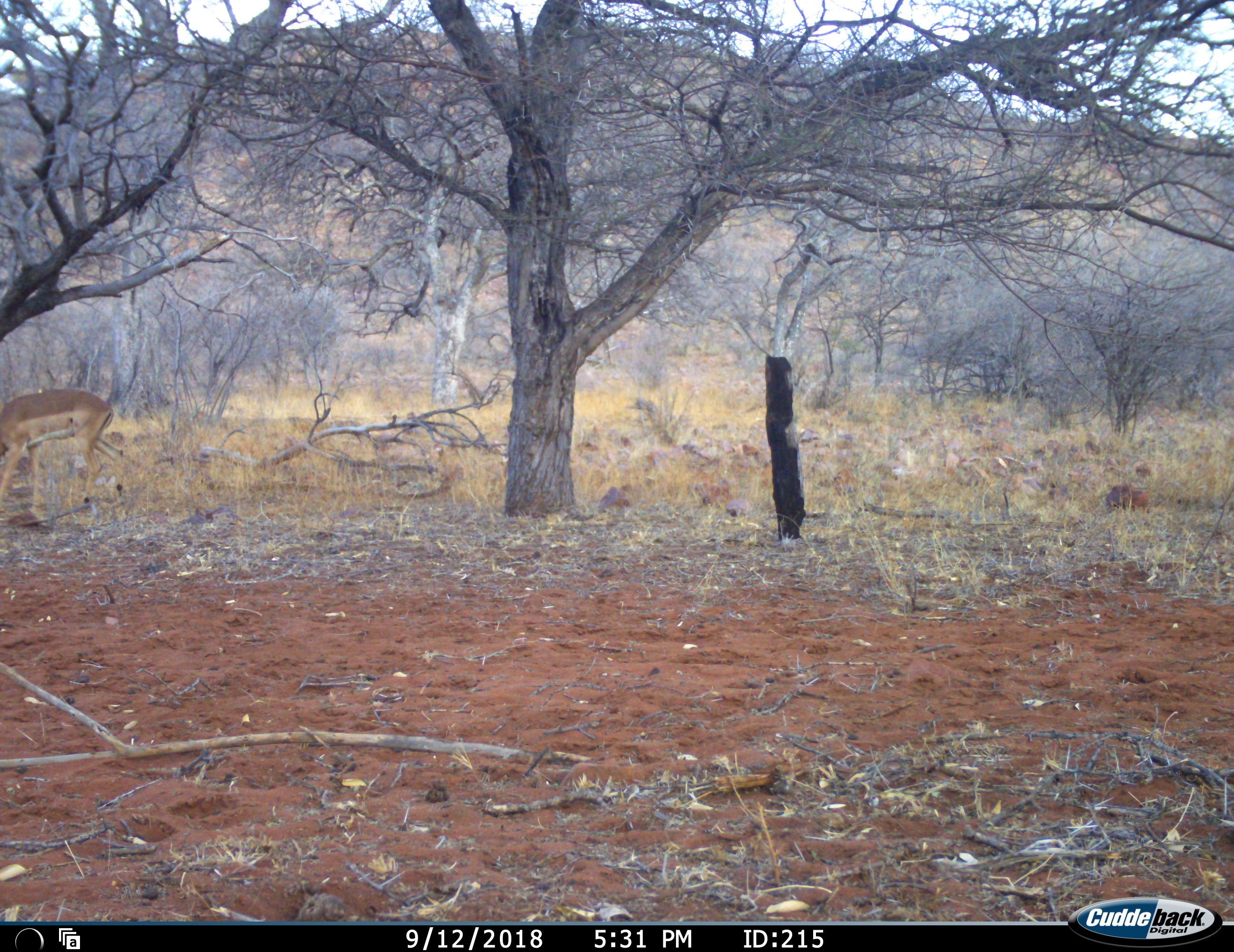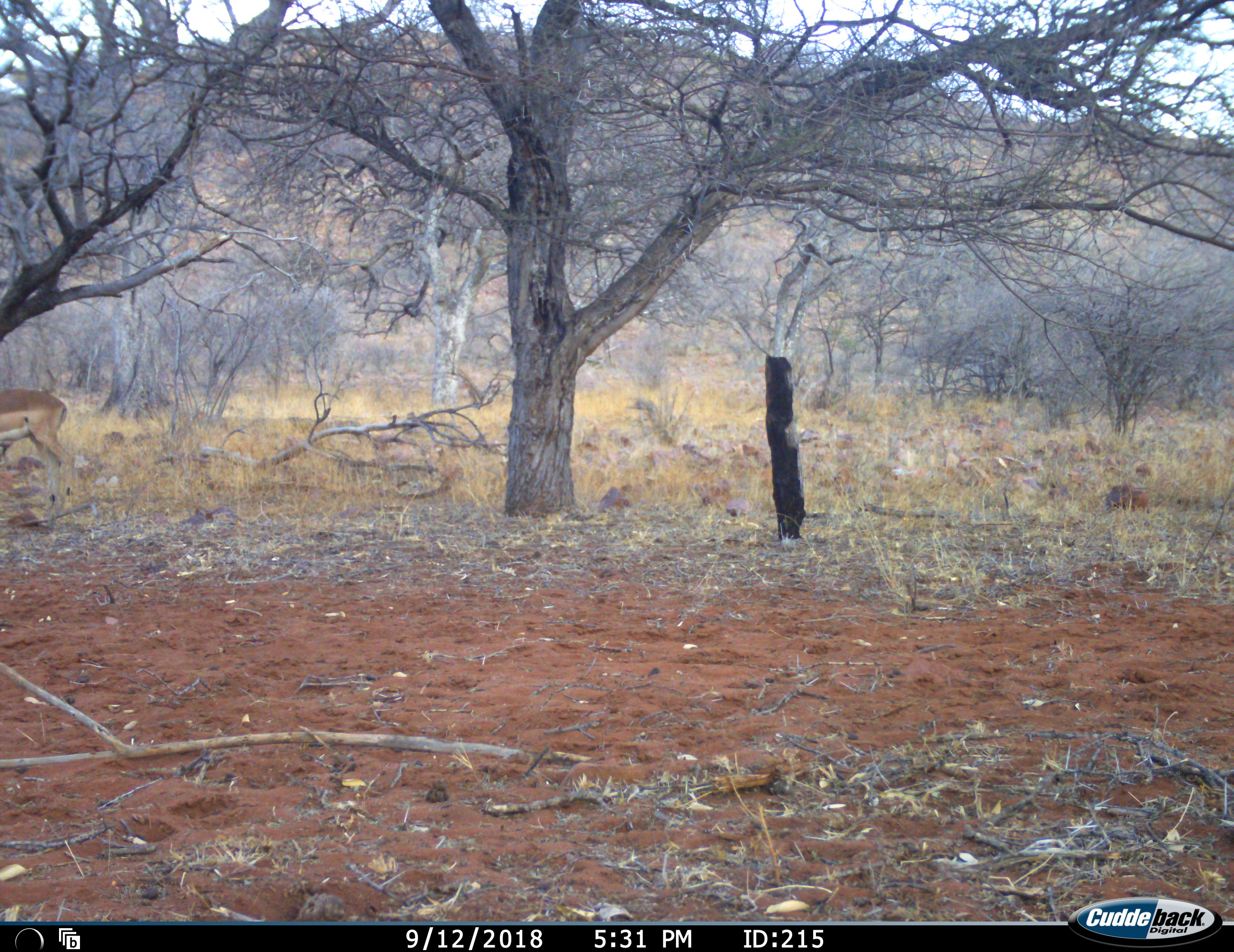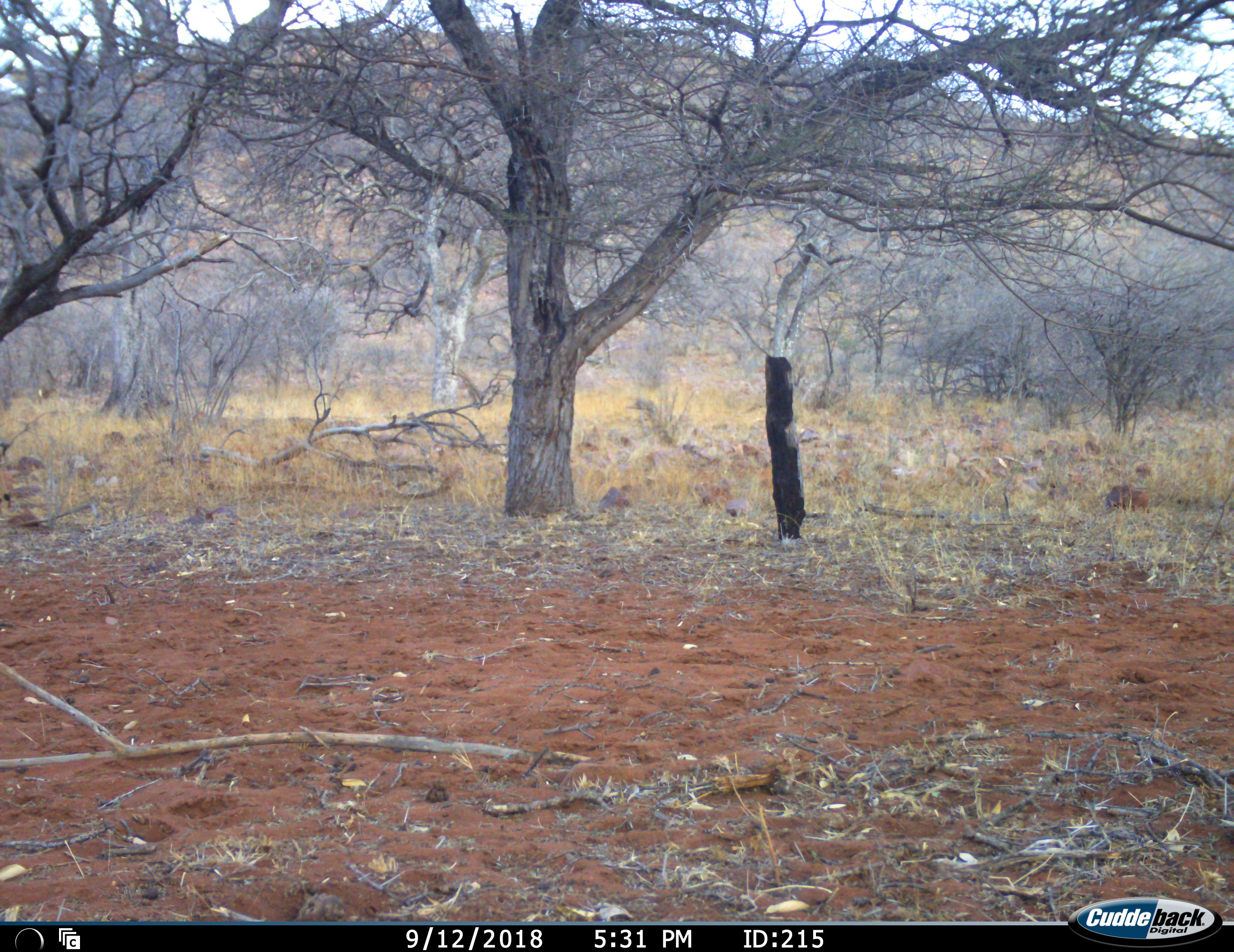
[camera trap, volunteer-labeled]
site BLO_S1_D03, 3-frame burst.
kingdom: Animalia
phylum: Chordata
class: Mammalia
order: Artiodactyla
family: Bovidae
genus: Aepyceros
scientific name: Aepyceros melampus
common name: impala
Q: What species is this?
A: Impala (Aepyceros melampus).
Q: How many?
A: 1.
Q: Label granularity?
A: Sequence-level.